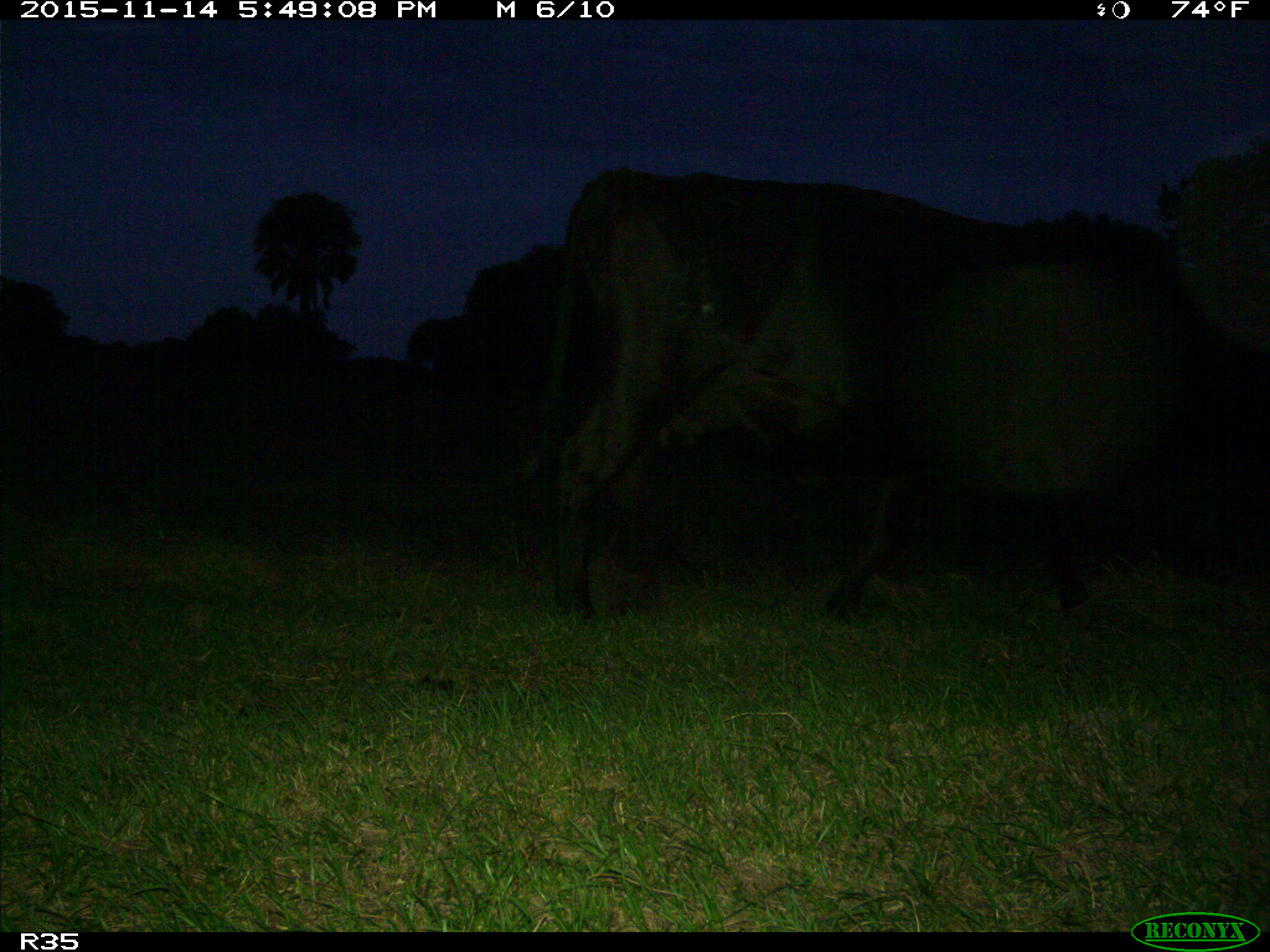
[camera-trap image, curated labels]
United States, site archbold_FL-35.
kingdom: Animalia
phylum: Chordata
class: Mammalia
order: Artiodactyla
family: Bovidae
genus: Bos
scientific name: Bos taurus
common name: domestic cow